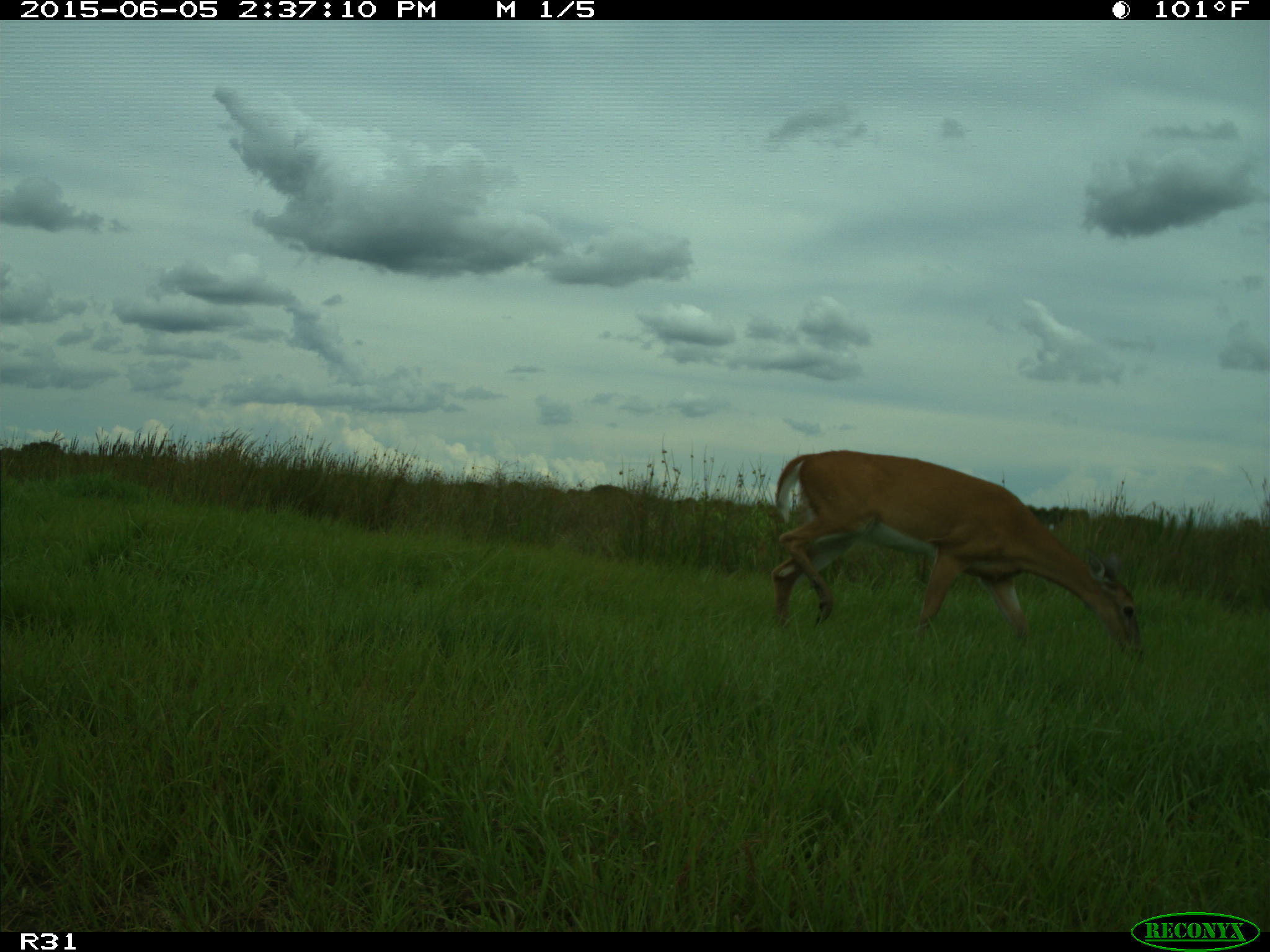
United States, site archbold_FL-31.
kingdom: Animalia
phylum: Chordata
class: Mammalia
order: Artiodactyla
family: Cervidae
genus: Odocoileus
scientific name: Odocoileus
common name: deer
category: unidentified deer